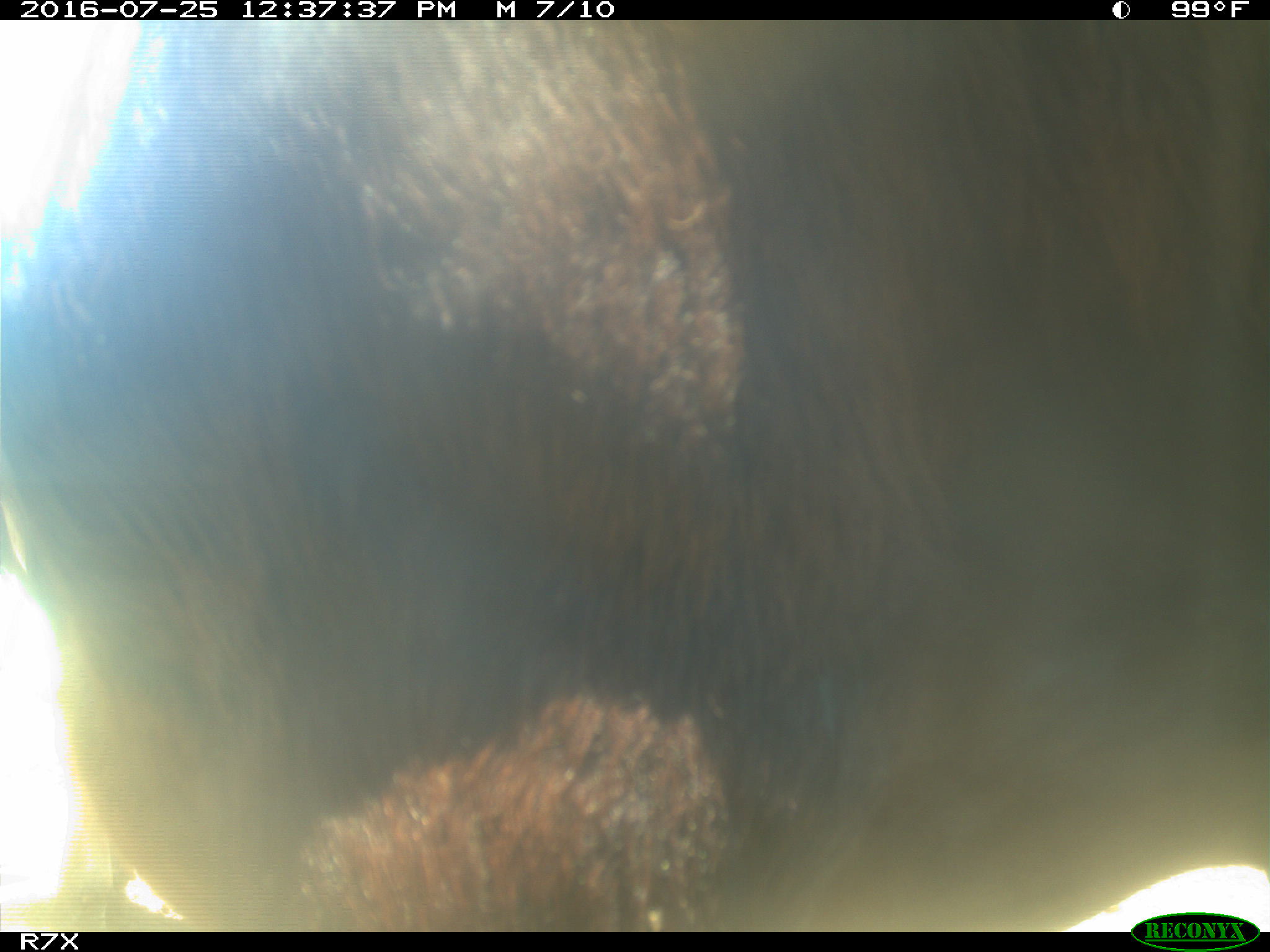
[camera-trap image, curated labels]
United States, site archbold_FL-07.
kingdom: Animalia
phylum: Chordata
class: Mammalia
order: Artiodactyla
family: Bovidae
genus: Bos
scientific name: Bos taurus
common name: domestic cow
Bos taurus (domestic cow).